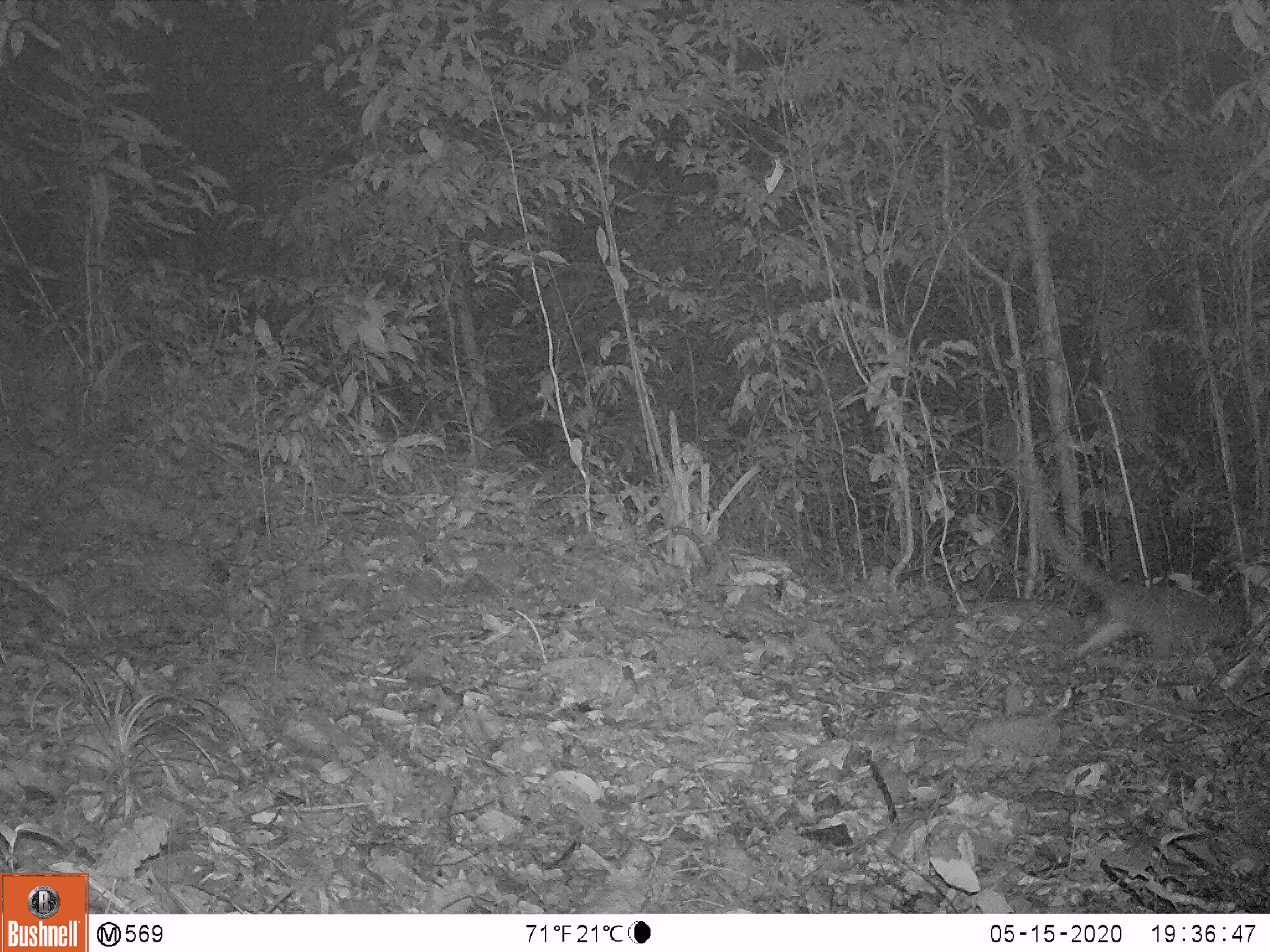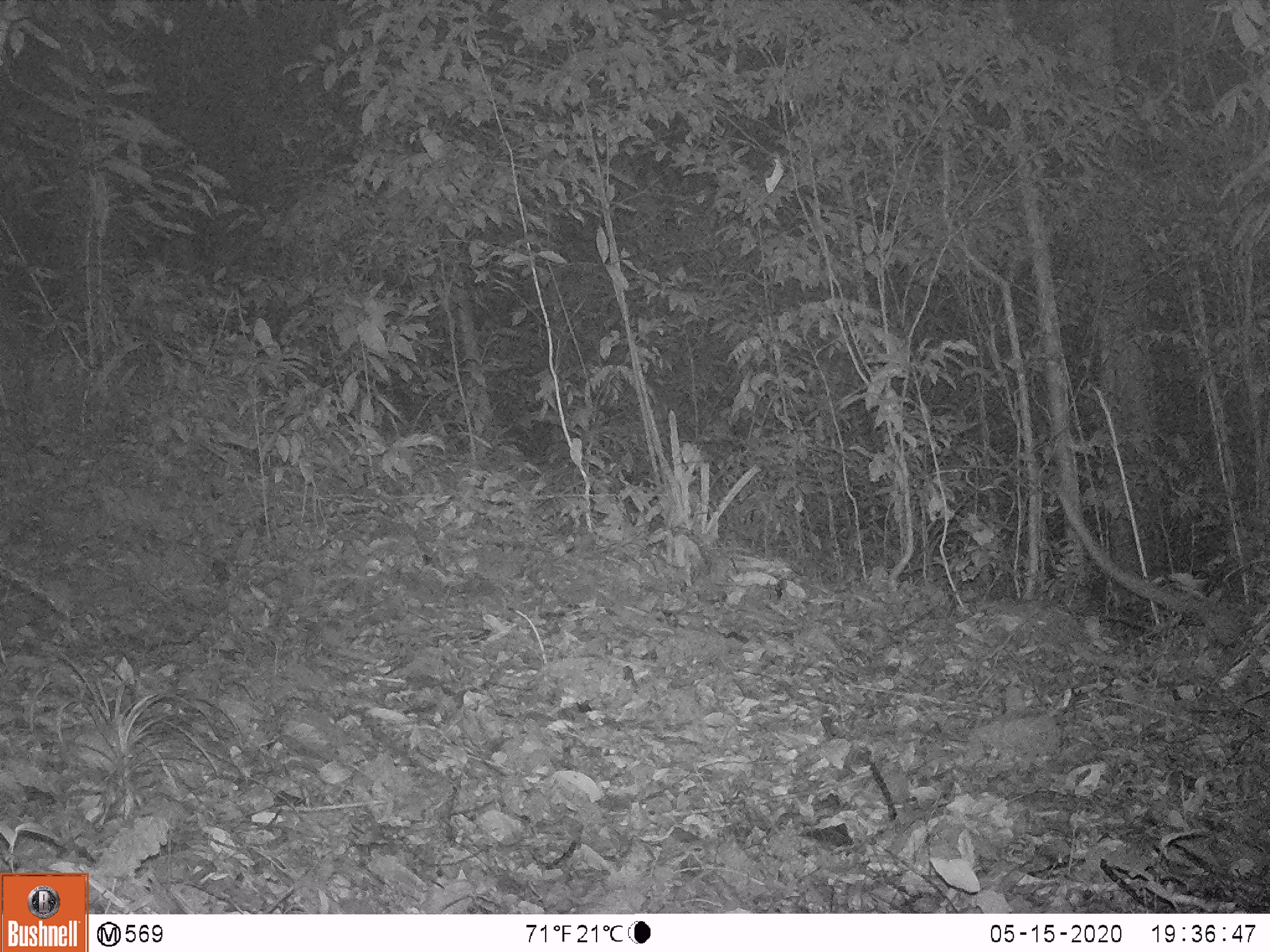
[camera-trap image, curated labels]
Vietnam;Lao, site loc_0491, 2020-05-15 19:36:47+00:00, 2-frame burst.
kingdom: Animalia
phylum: Chordata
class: Mammalia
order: Carnivora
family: Viverridae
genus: Paguma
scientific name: Paguma larvata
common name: masked palm civet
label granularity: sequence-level